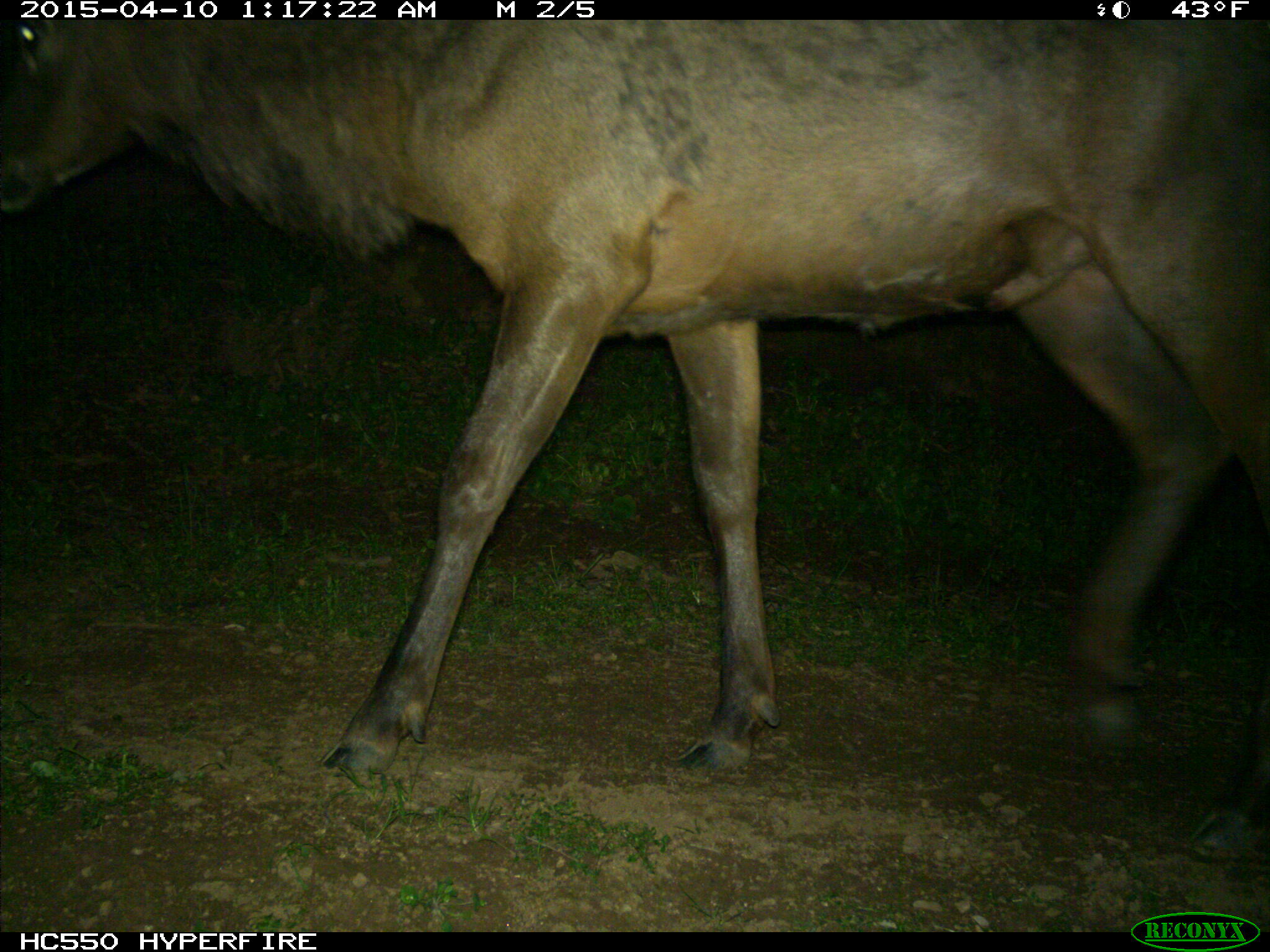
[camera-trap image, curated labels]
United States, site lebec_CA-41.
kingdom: Animalia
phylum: Chordata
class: Mammalia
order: Artiodactyla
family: Cervidae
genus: Cervus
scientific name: Cervus canadensis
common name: elk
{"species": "Cervus canadensis (elk)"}